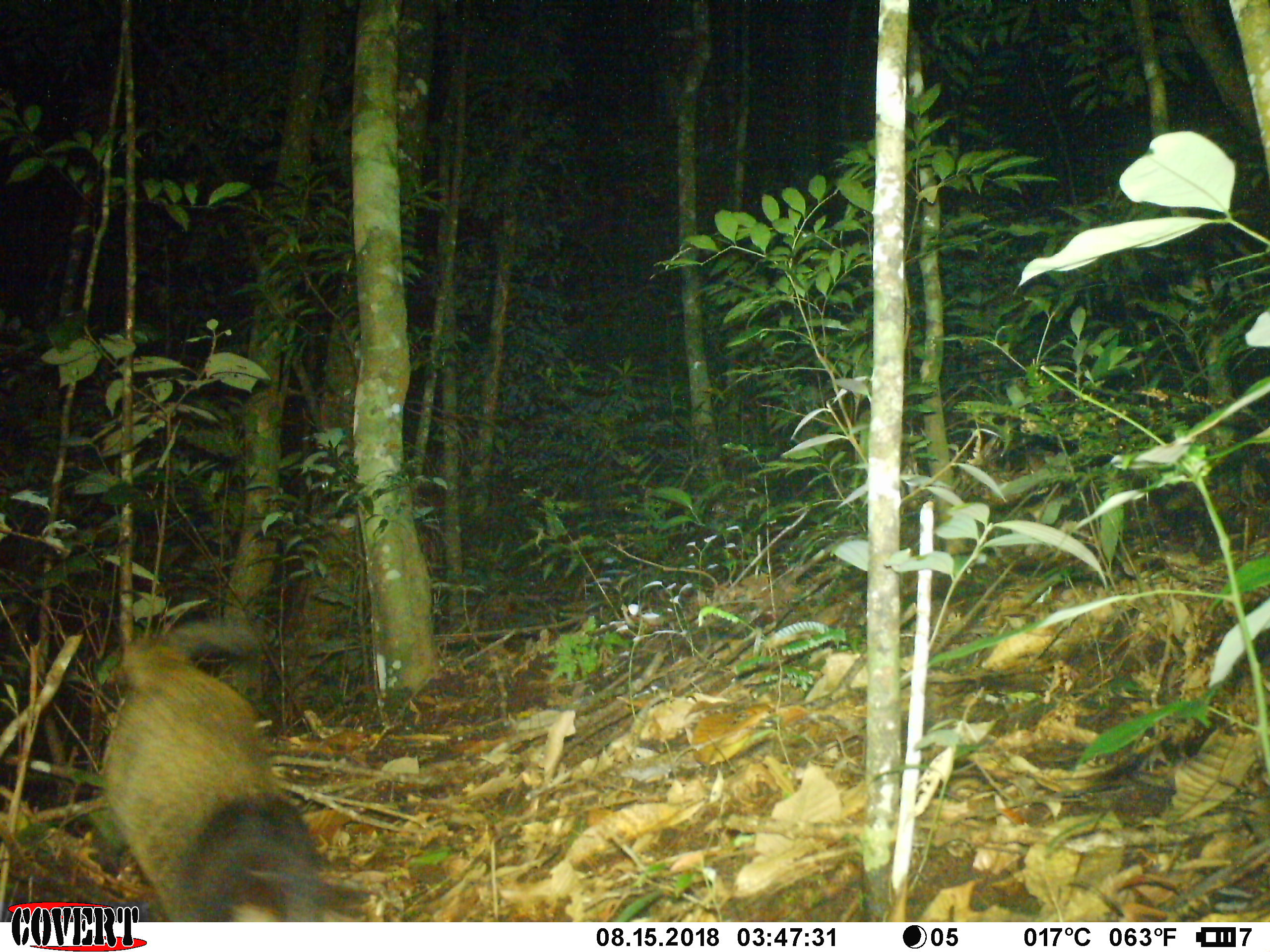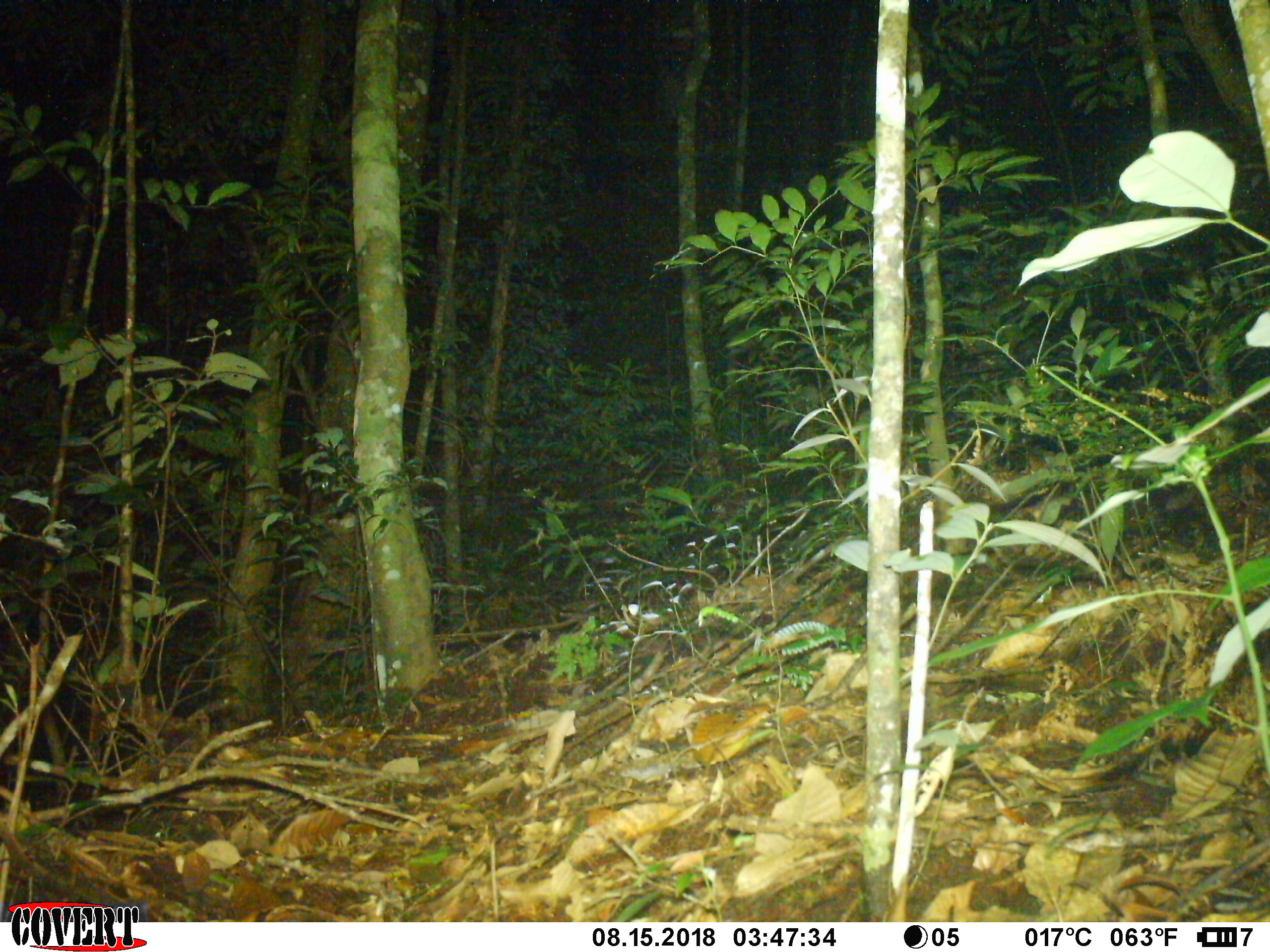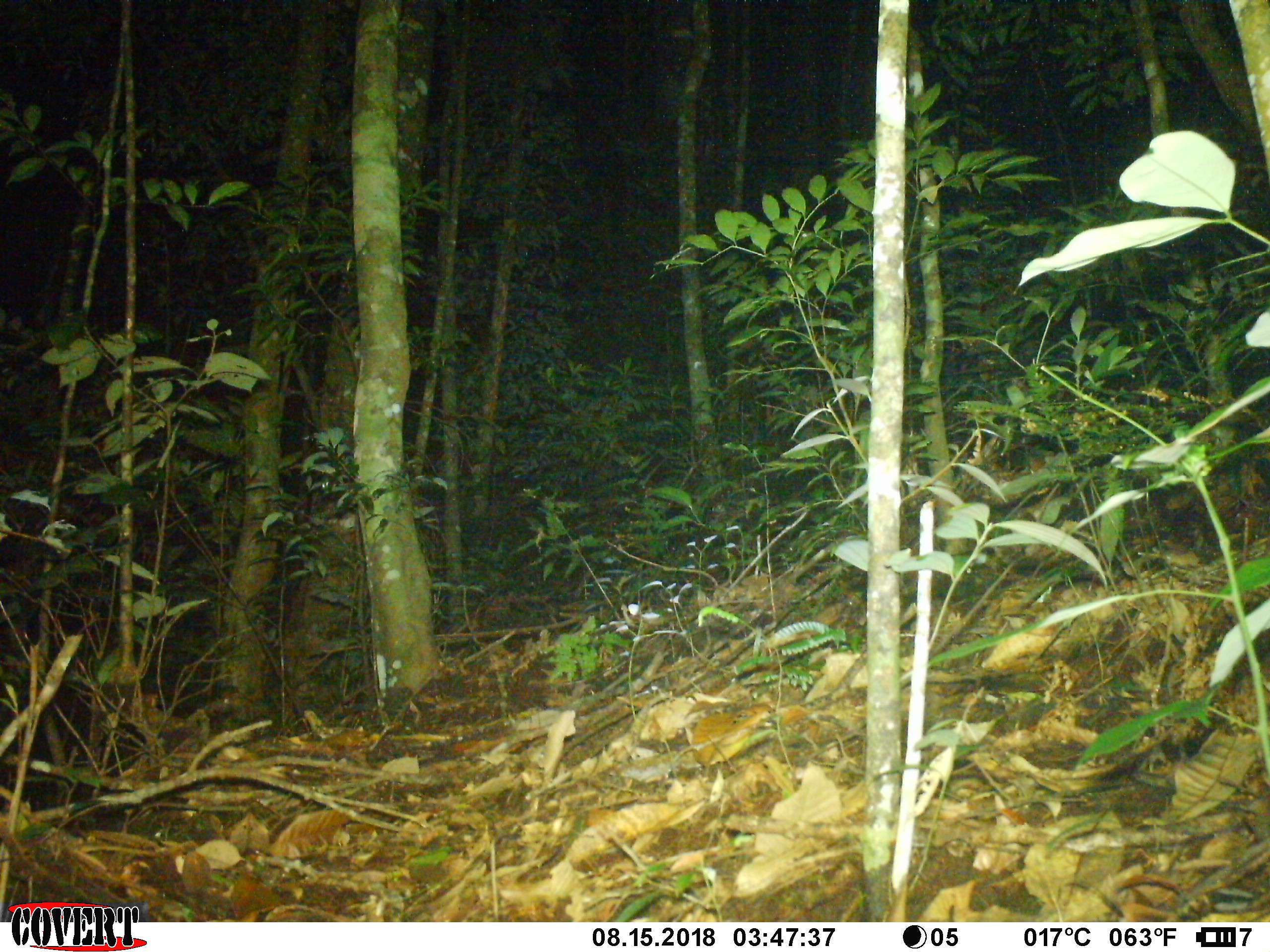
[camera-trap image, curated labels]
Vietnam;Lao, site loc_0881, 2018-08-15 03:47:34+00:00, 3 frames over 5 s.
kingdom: Animalia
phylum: Chordata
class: Mammalia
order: Carnivora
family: Viverridae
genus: Paguma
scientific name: Paguma larvata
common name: masked palm civet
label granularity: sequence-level